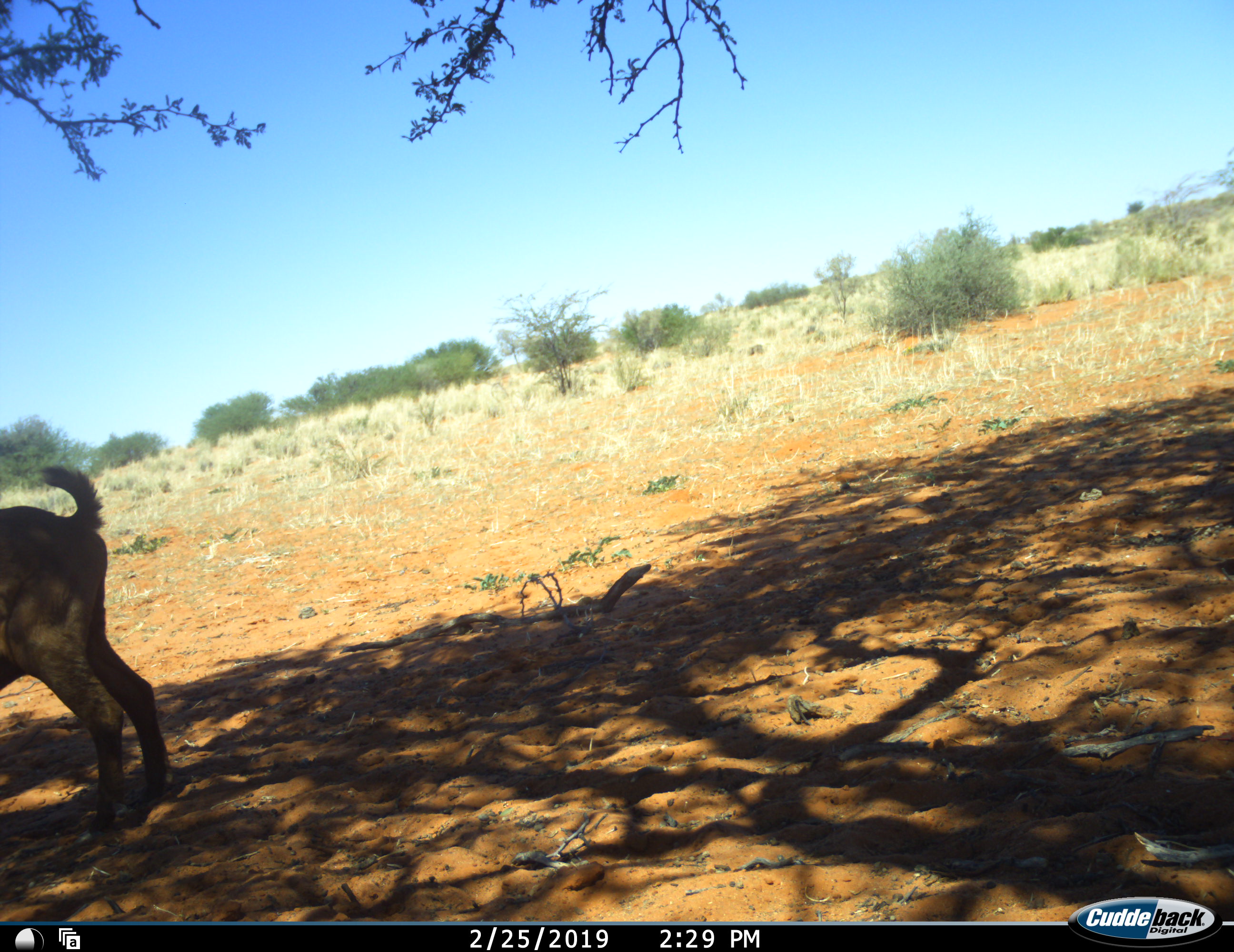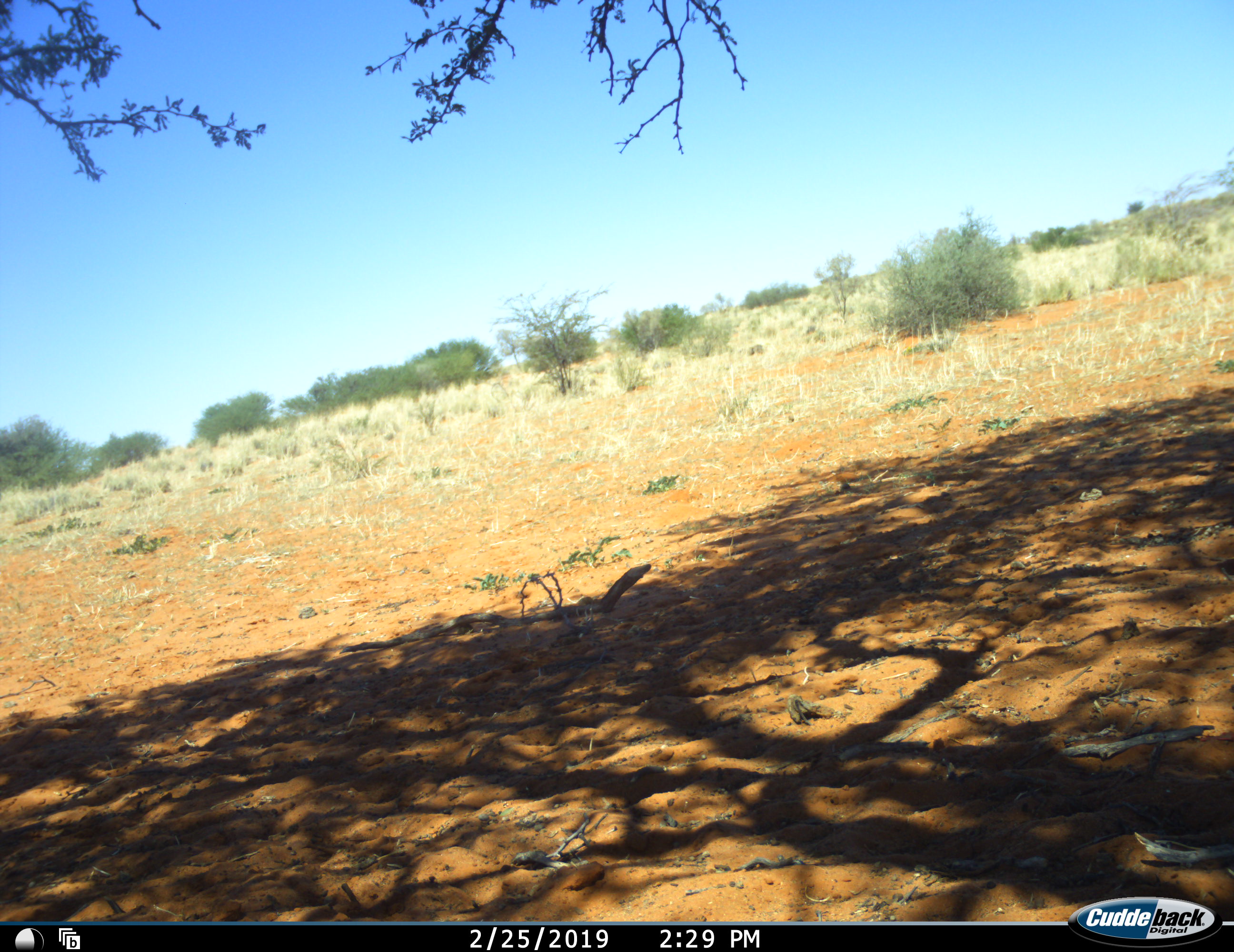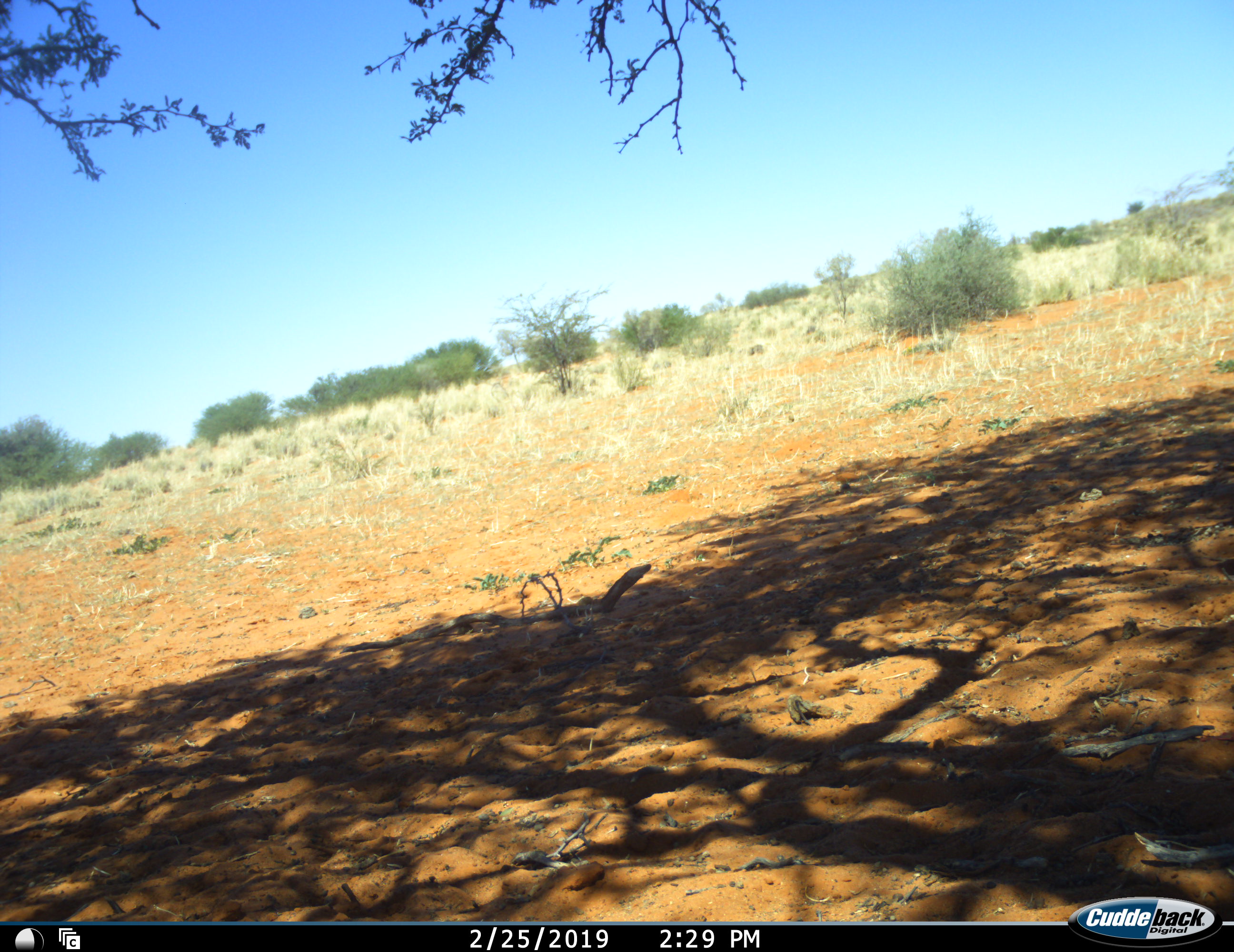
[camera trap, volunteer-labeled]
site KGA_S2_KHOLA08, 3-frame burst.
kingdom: Animalia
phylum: Chordata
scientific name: Vertebrata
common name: domestic animal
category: domesticanimal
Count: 1.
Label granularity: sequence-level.